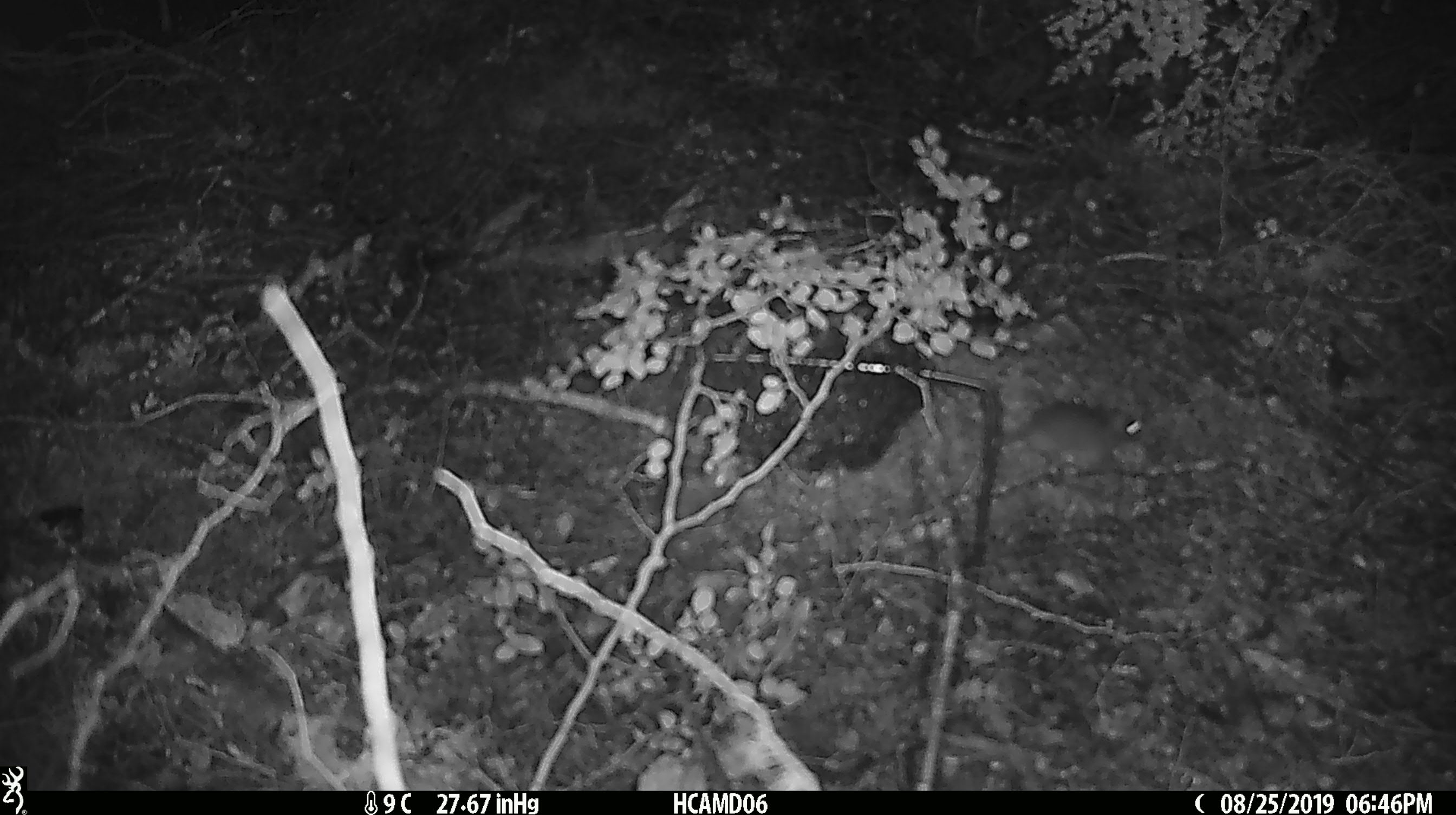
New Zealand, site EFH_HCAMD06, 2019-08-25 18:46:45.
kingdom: Animalia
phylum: Chordata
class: Mammalia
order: Rodentia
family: Muridae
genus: Mus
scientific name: Mus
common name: mouse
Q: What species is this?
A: Mouse (Mus).